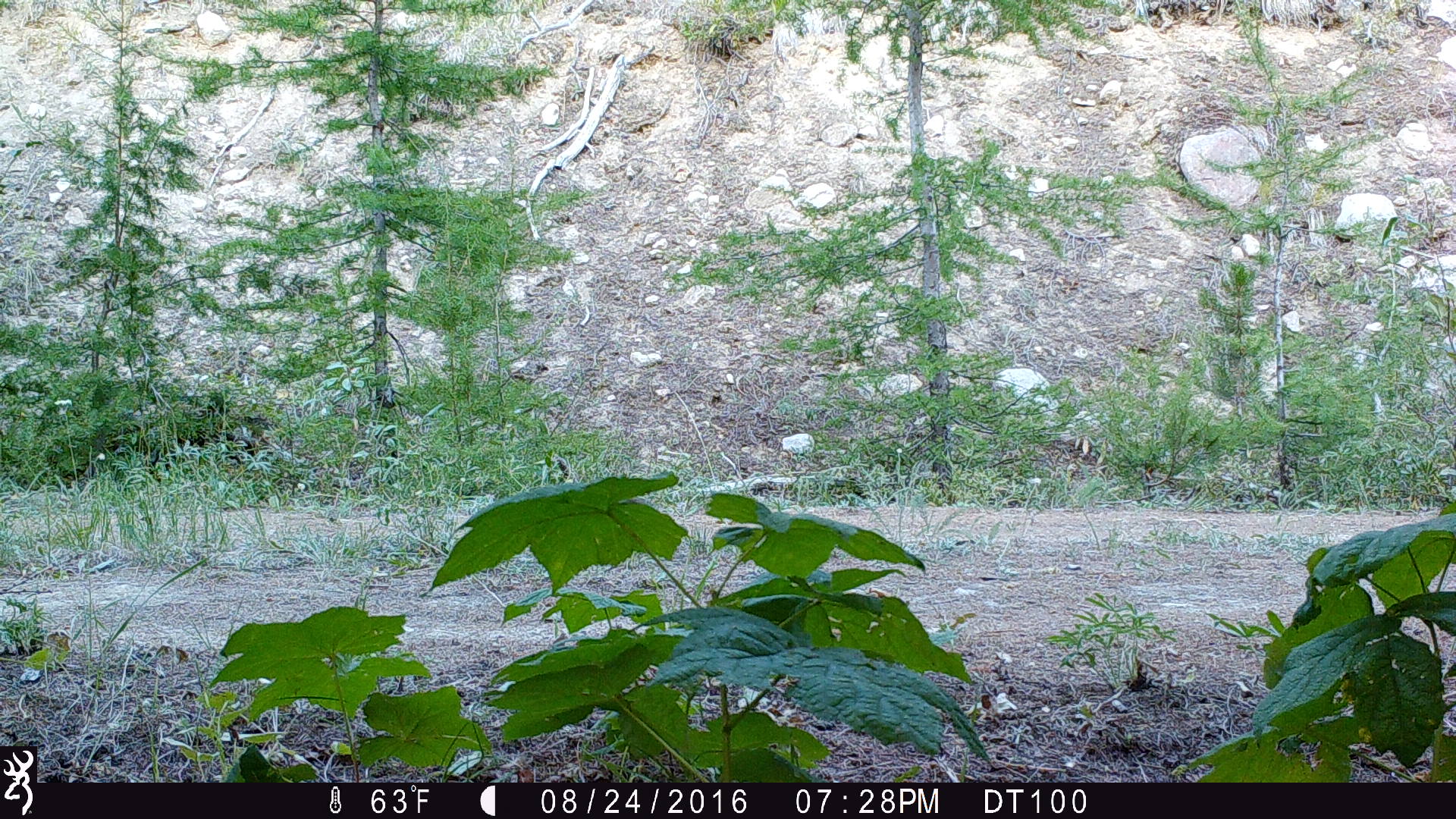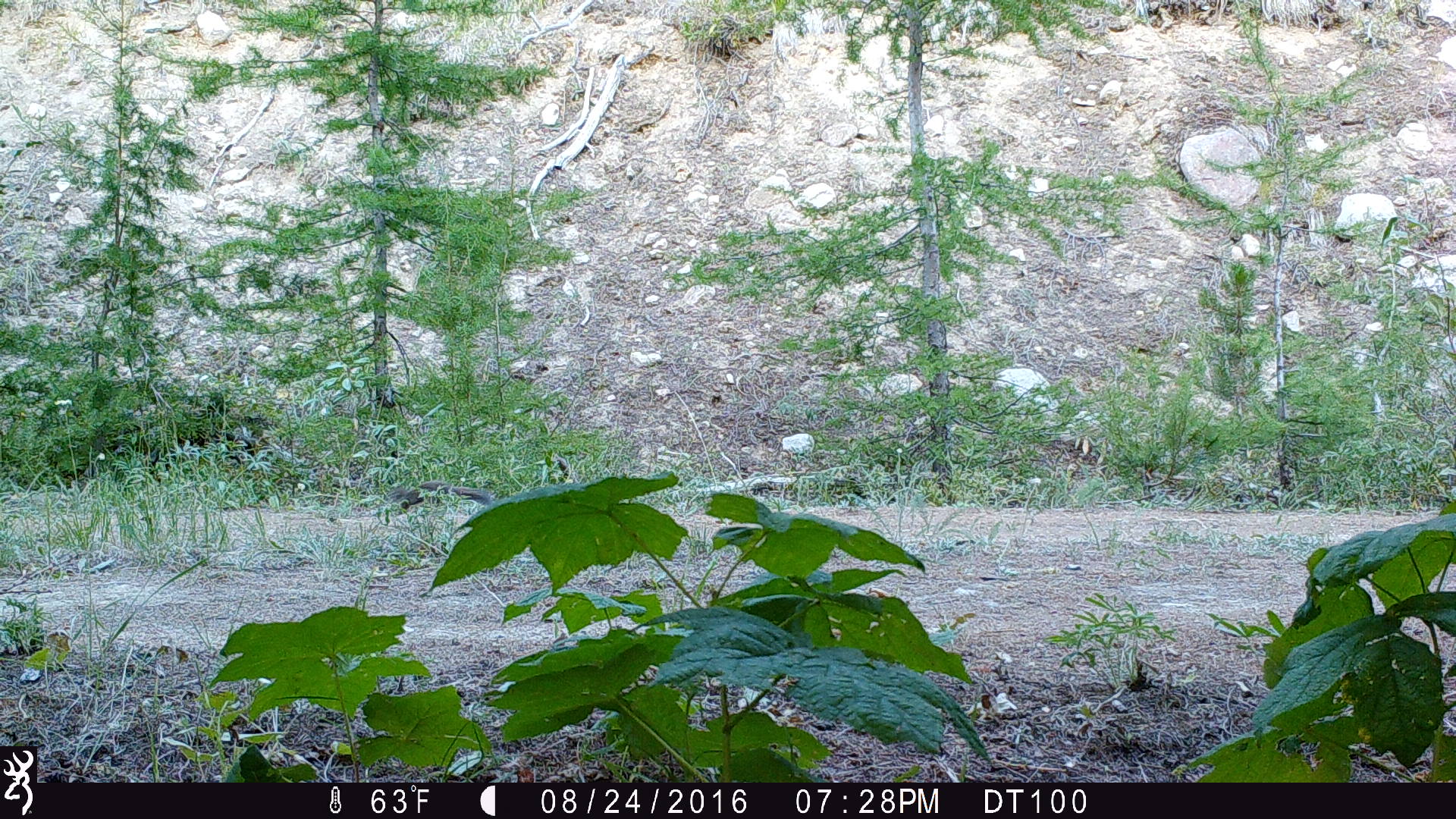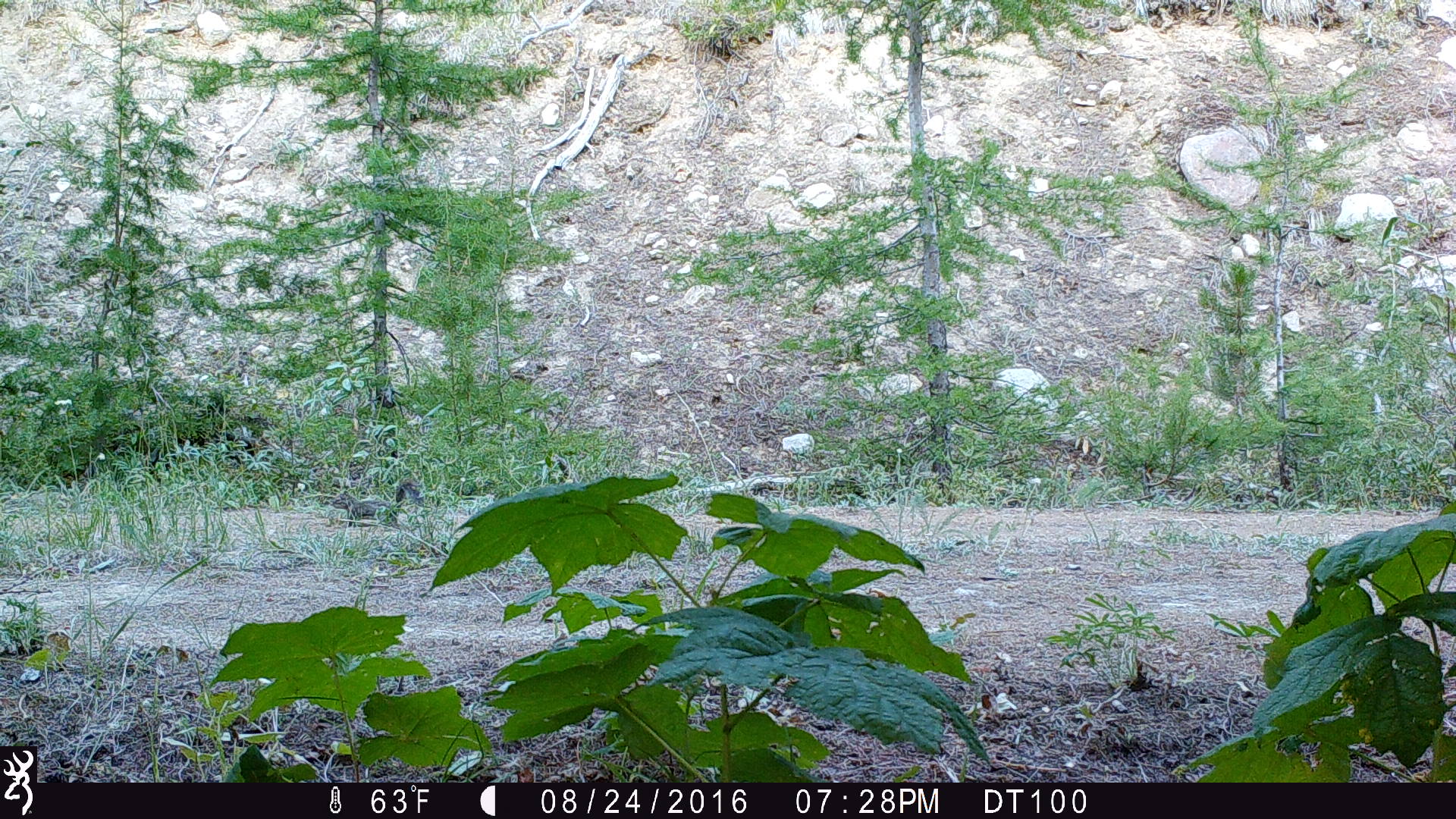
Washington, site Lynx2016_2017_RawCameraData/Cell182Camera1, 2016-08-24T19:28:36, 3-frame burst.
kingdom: Animalia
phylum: Chordata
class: Mammalia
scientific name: Mammalia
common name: small mammal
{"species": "small mammal (Mammalia)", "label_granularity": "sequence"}